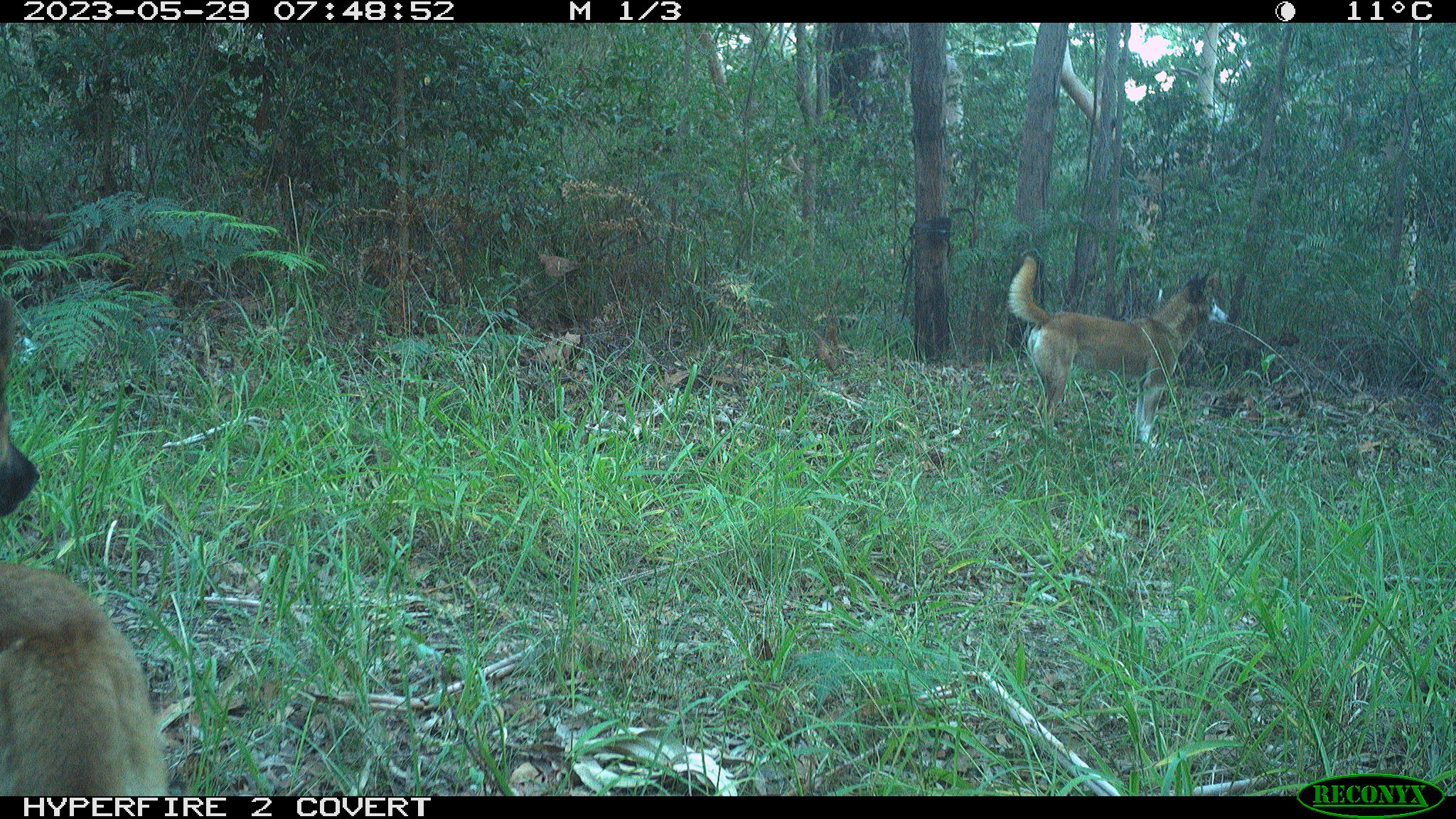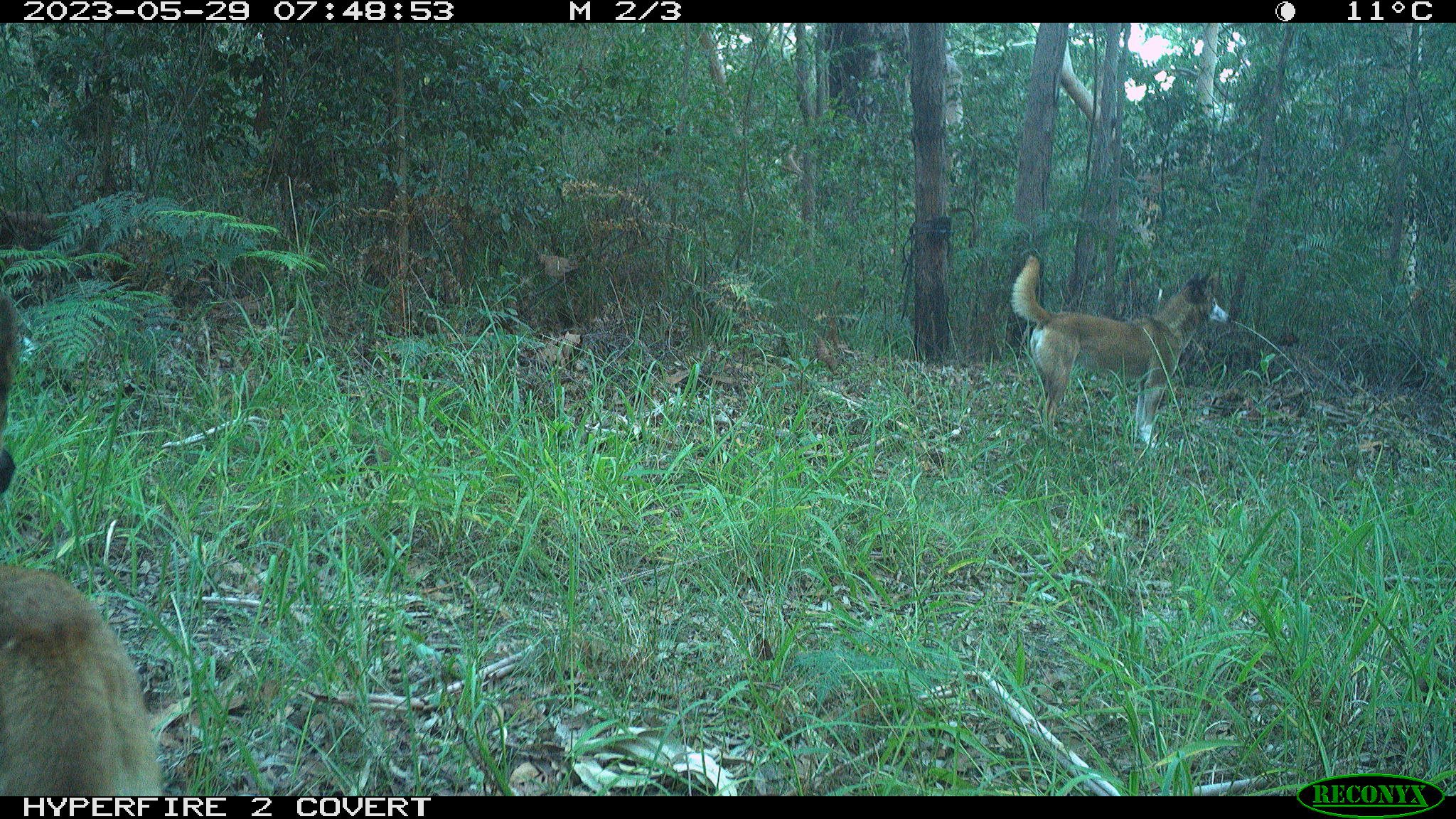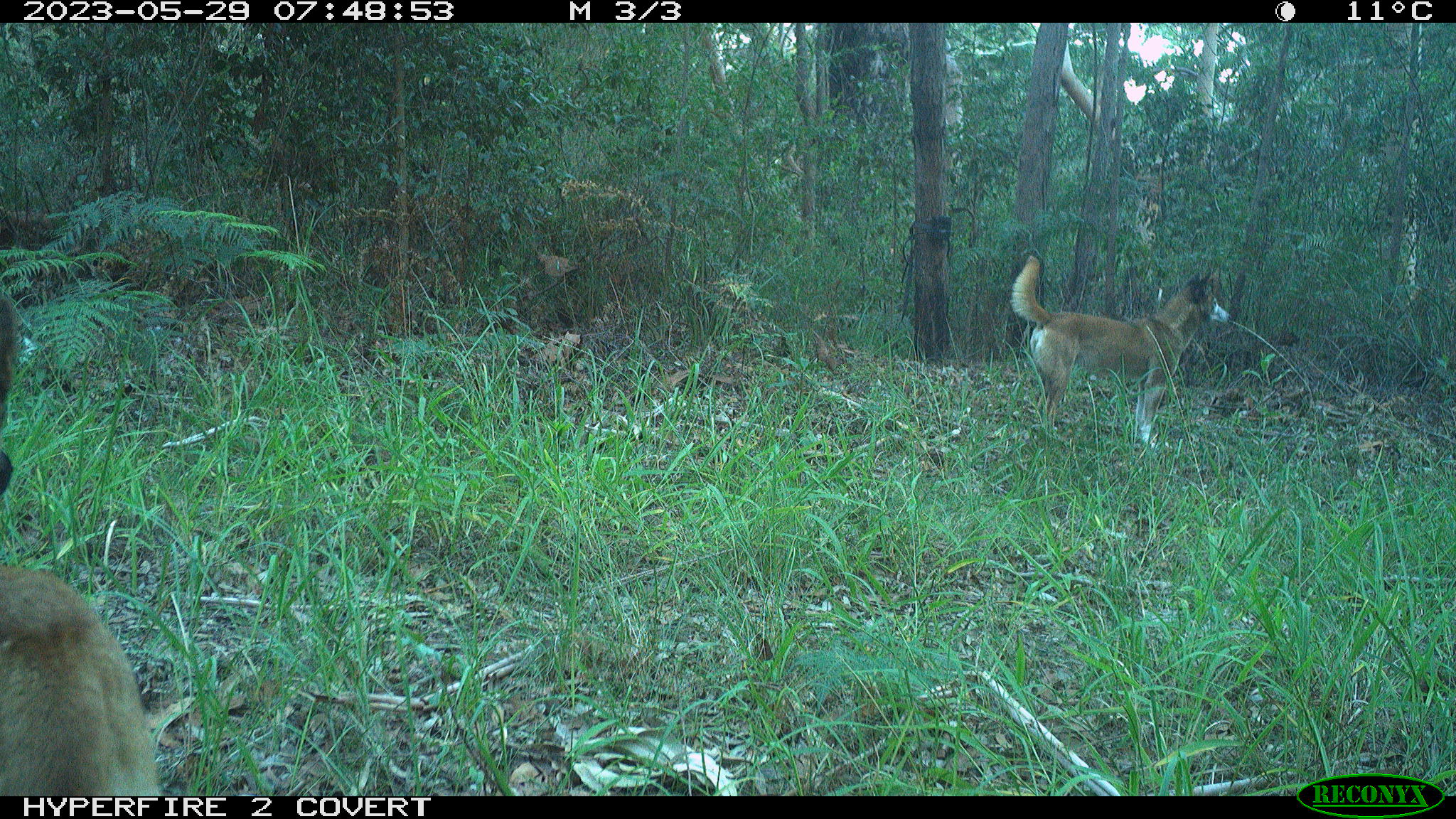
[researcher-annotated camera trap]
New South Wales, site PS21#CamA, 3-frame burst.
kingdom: Animalia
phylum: Chordata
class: Mammalia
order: Carnivora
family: Canidae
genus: Canis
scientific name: Canis familiaris dingo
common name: dingo